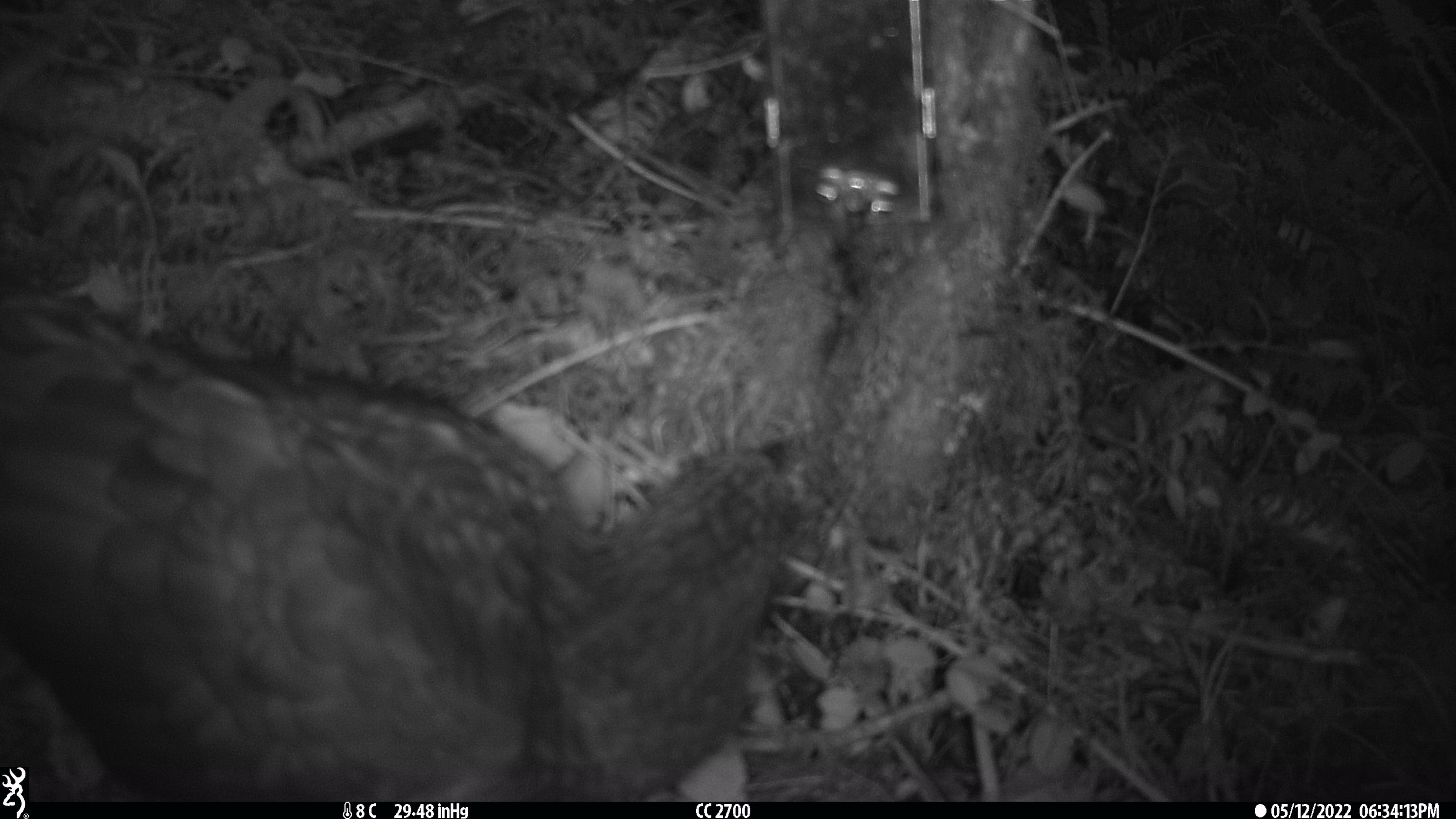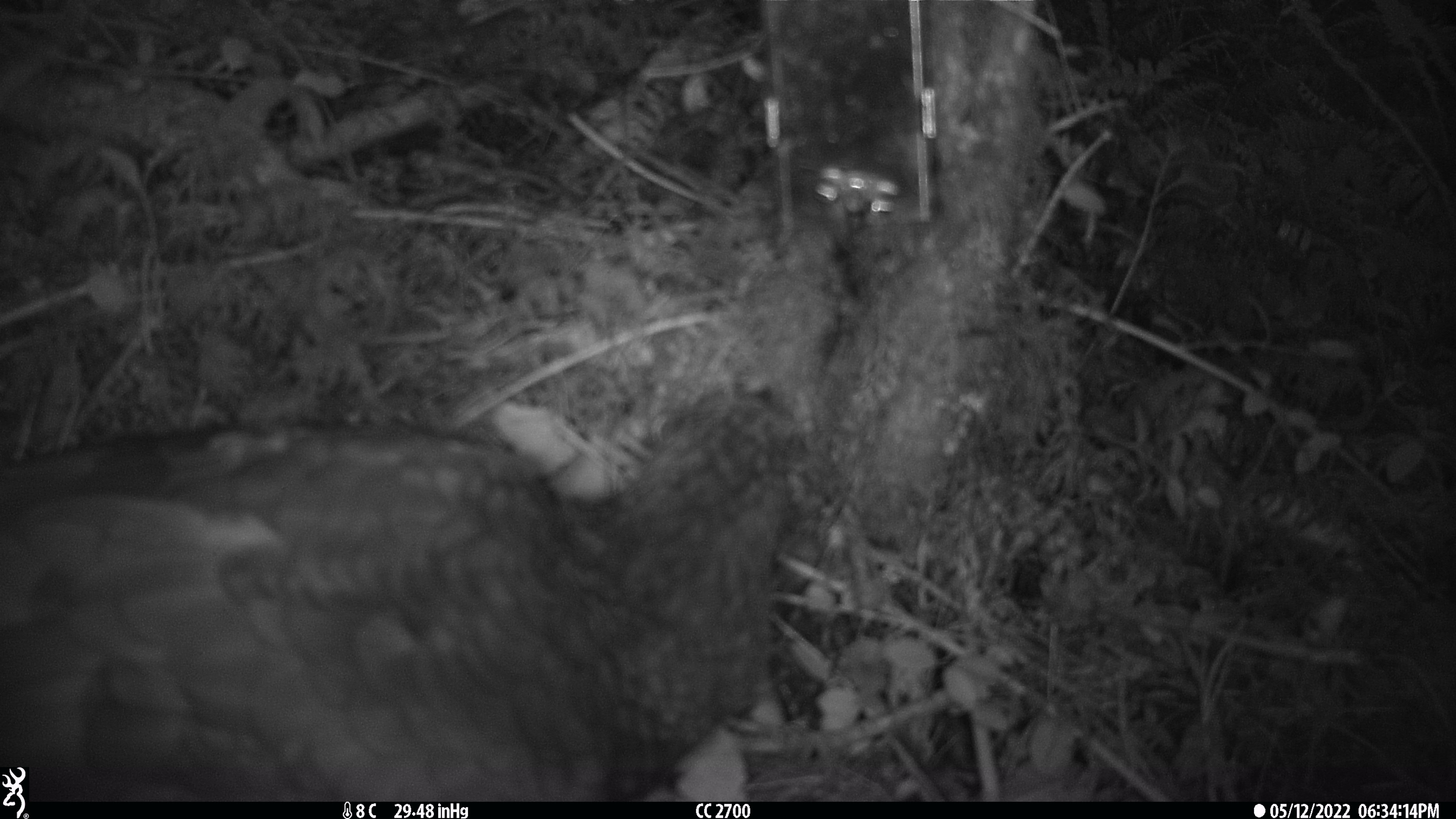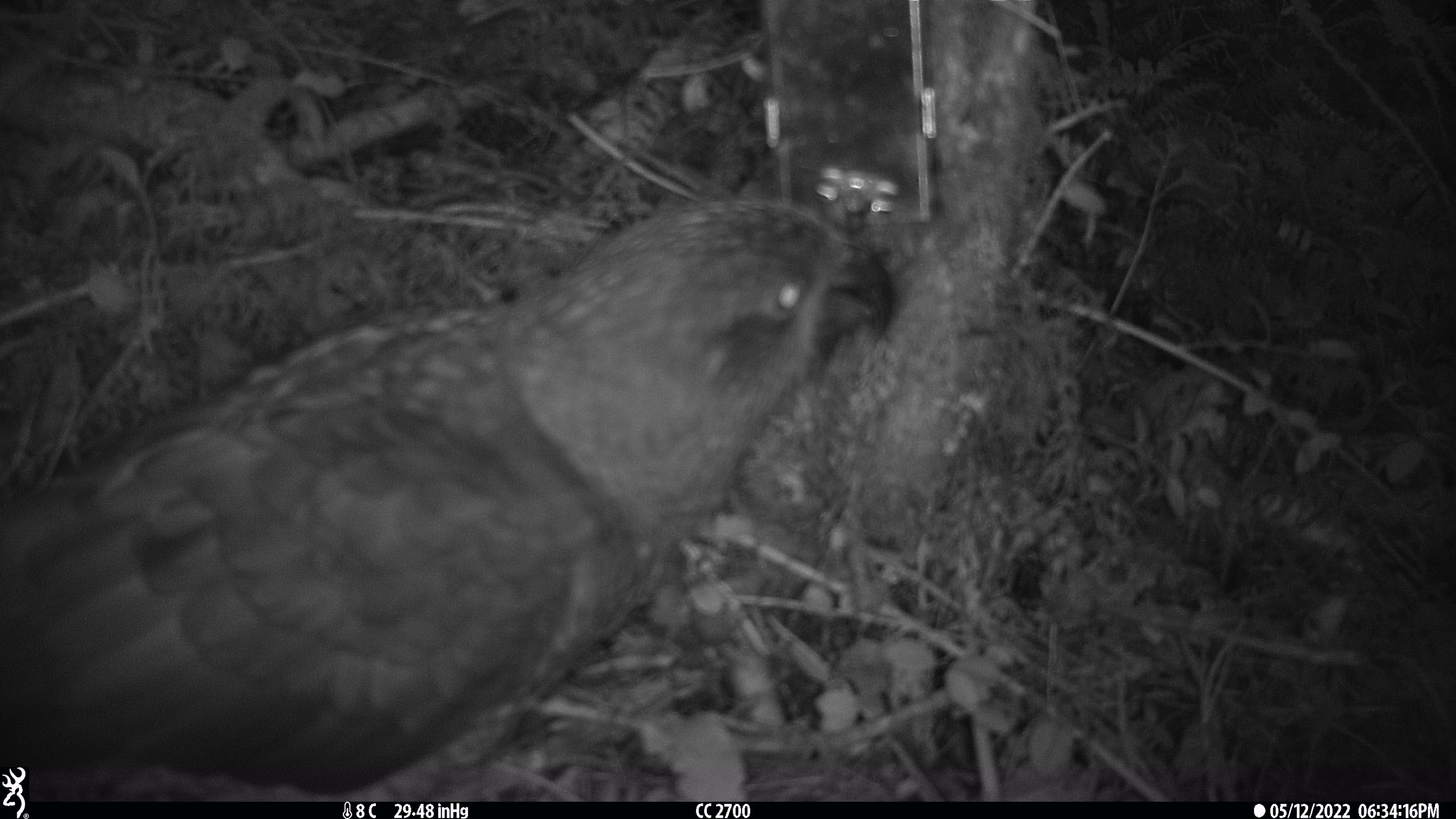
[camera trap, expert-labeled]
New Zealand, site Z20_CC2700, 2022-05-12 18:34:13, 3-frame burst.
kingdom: Animalia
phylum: Chordata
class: Aves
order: Psittaciformes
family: Strigopidae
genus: Nestor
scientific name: Nestor notabilis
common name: kea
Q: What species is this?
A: Kea (Nestor notabilis).